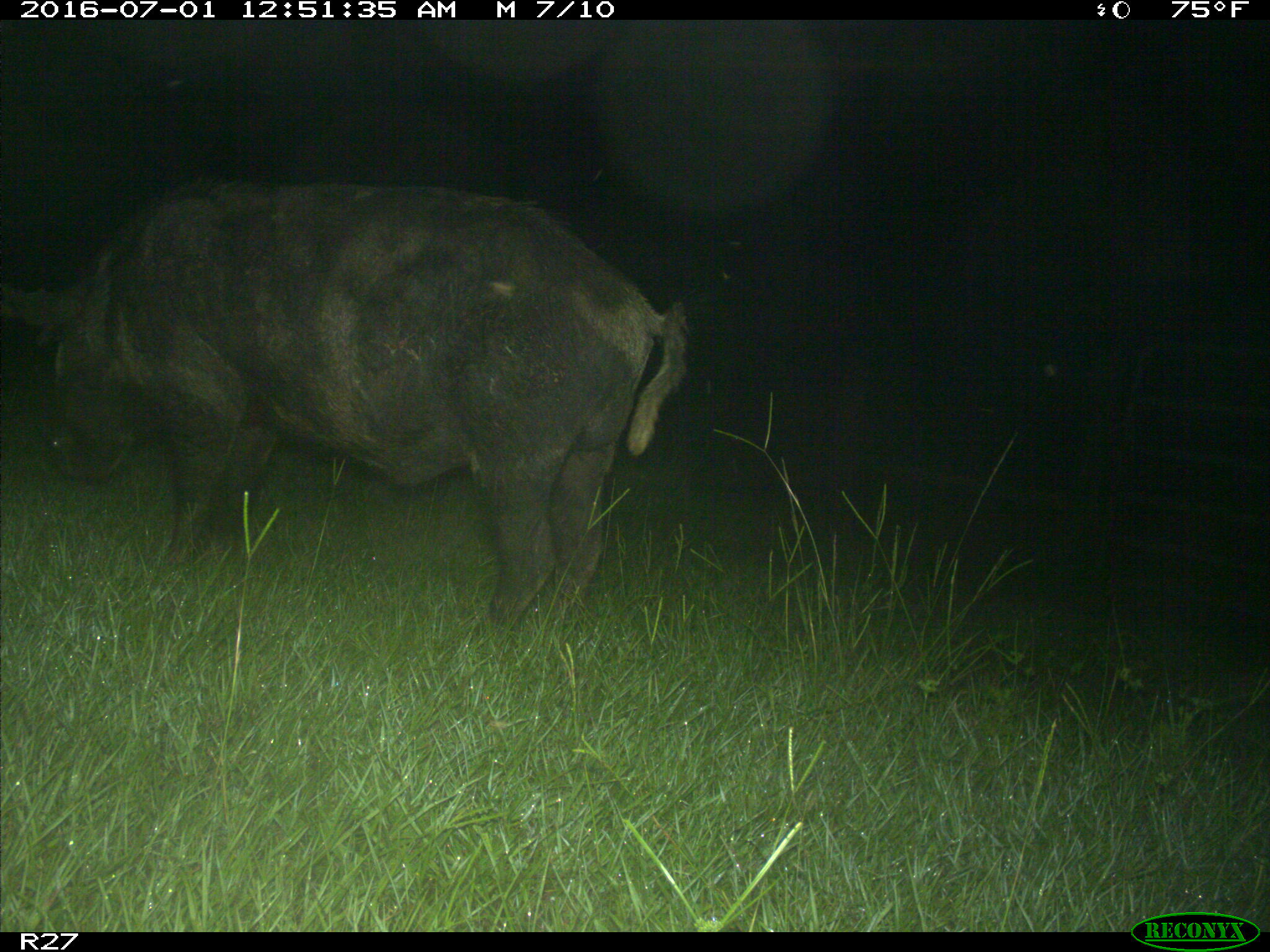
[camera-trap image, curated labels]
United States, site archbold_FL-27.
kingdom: Animalia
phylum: Chordata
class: Mammalia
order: Artiodactyla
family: Suidae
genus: Sus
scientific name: Sus scrofa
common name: wild boar